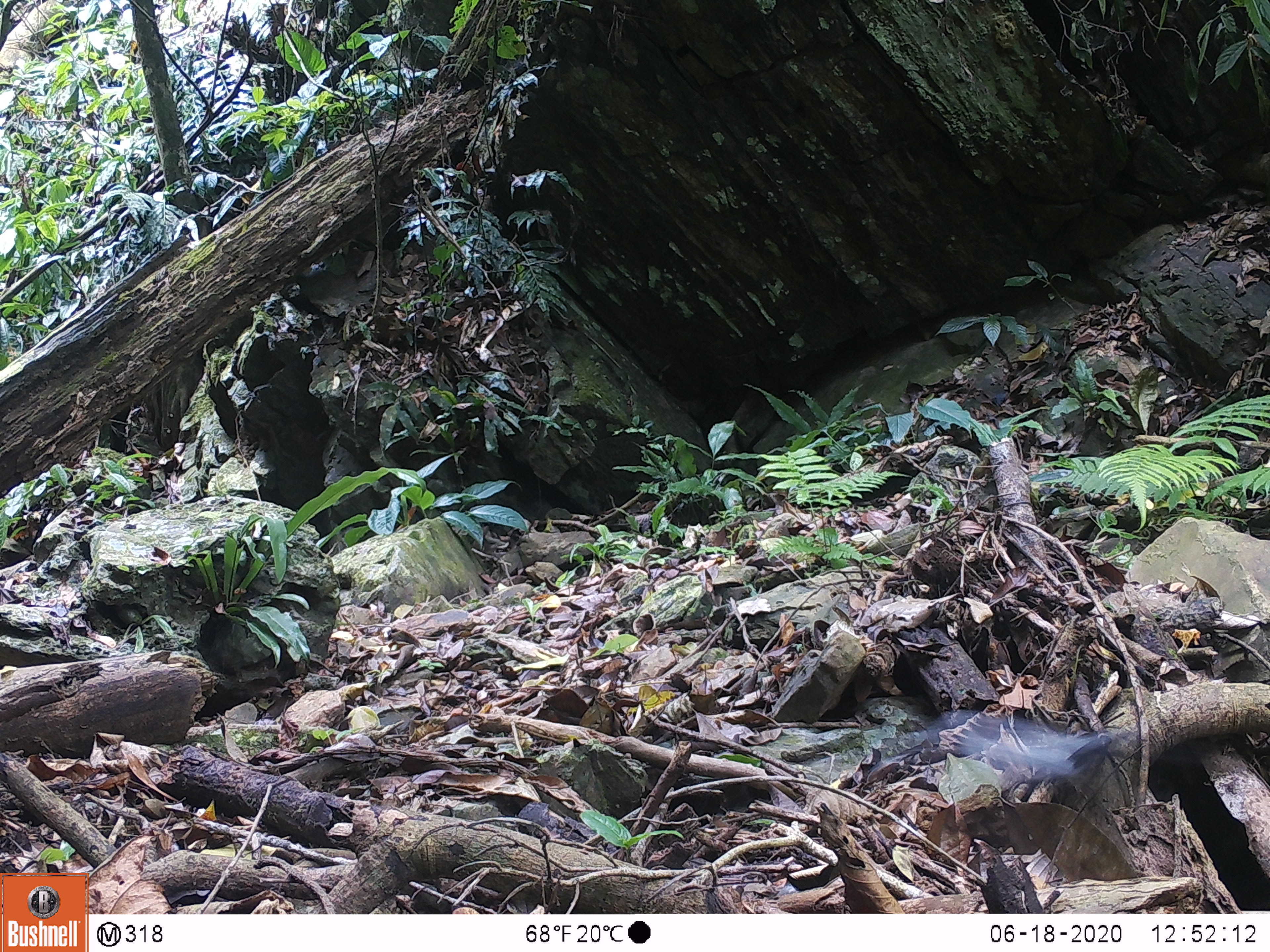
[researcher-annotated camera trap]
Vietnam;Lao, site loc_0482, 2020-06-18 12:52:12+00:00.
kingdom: Animalia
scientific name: Animalia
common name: animal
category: unidentified animal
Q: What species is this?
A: Unidentified animal (animal) (Animalia).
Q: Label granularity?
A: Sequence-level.